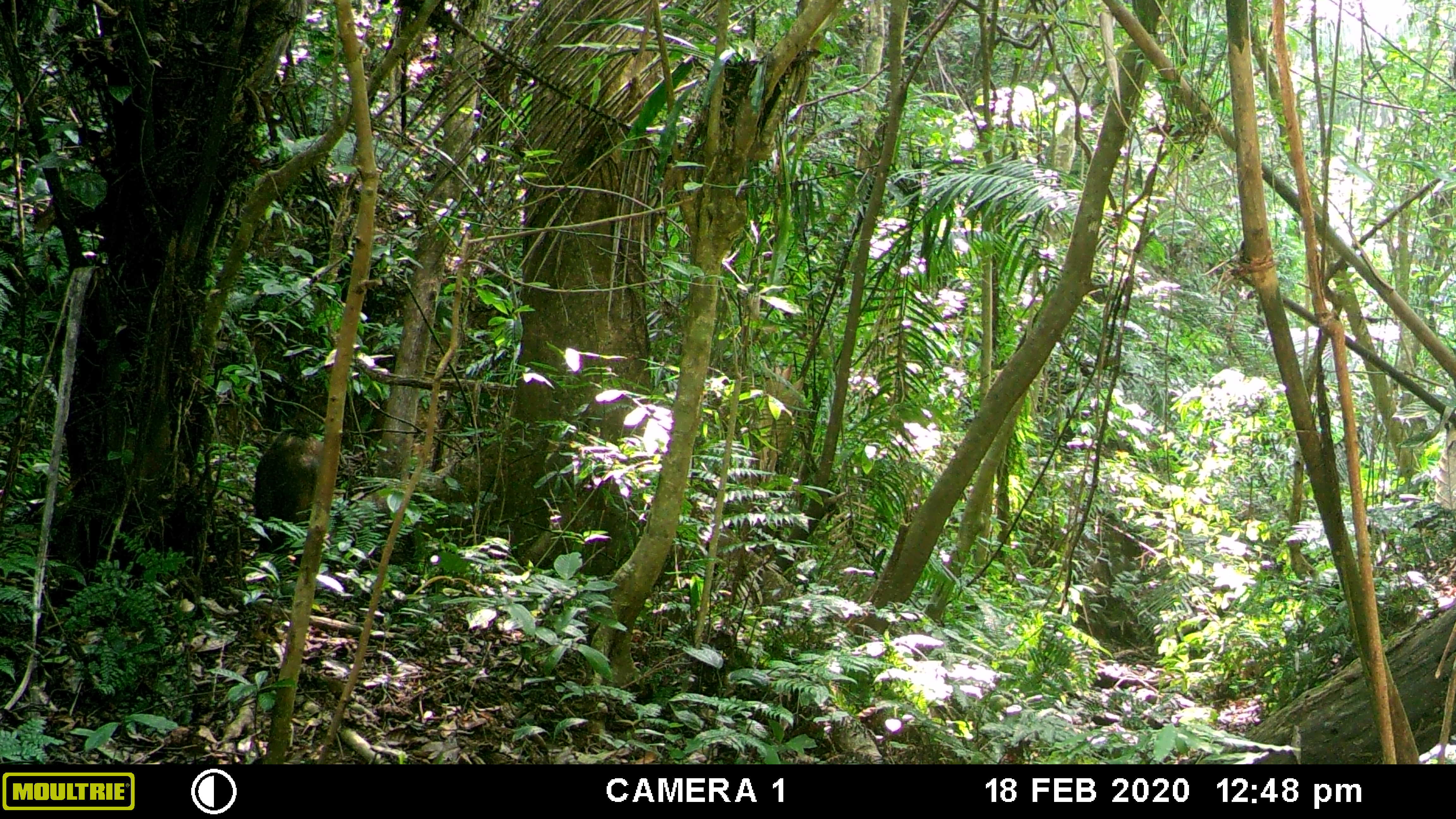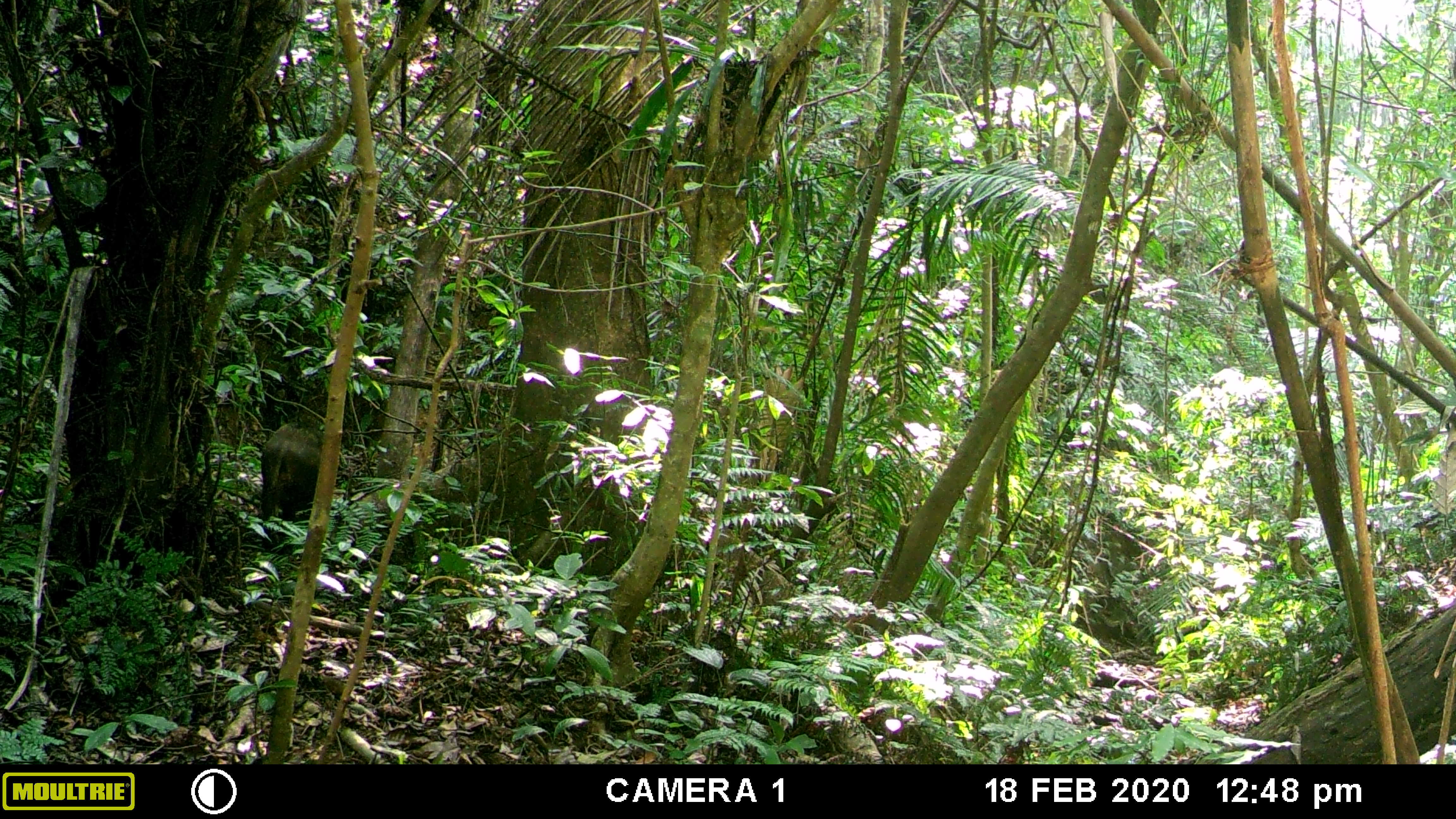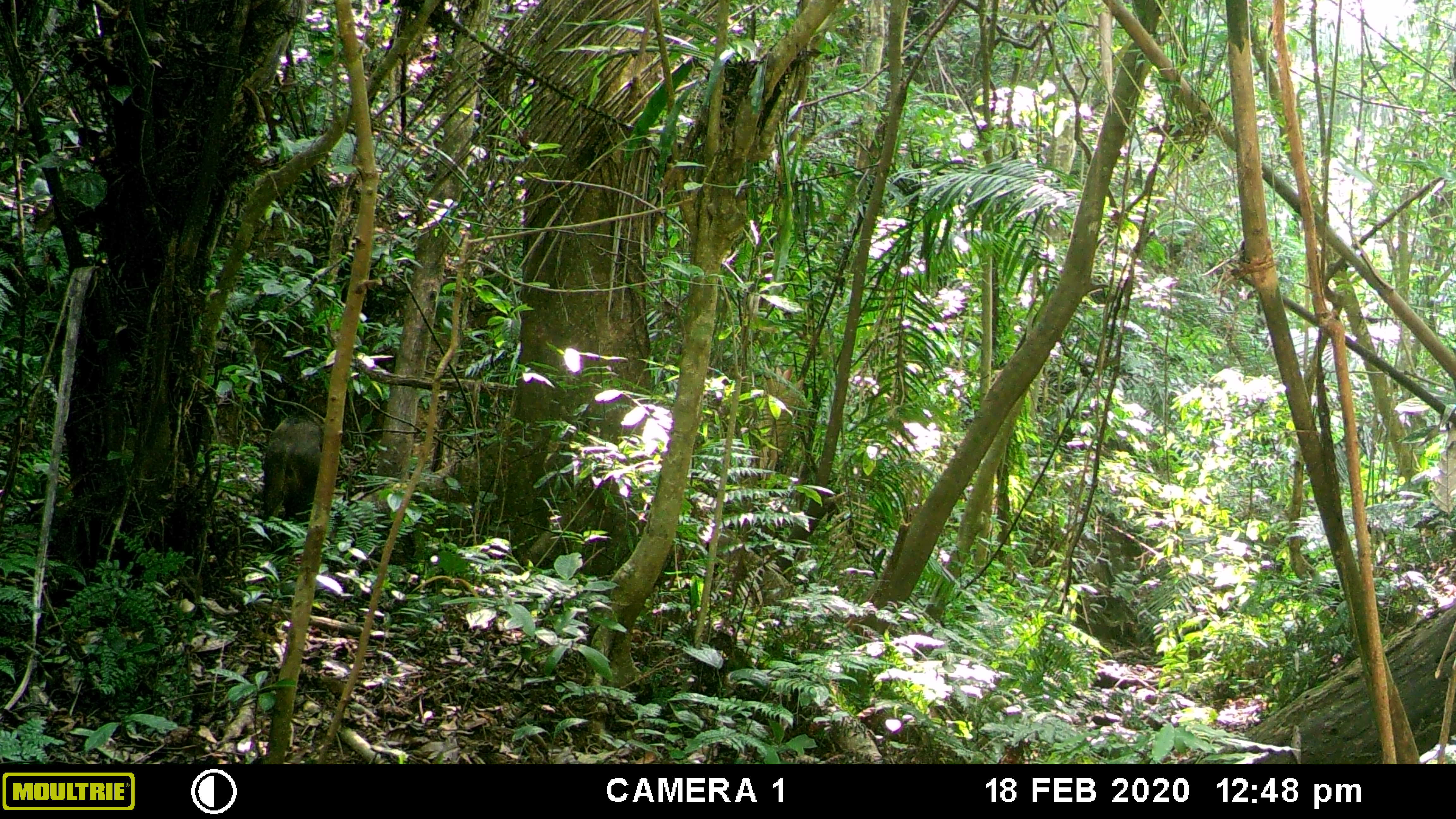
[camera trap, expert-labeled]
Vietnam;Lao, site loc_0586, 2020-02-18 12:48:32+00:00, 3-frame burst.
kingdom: Animalia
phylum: Chordata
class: Mammalia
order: Artiodactyla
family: Suidae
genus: Sus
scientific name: Sus scrofa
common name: eurasian wild pig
Eurasian wild pig (Sus scrofa). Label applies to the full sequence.